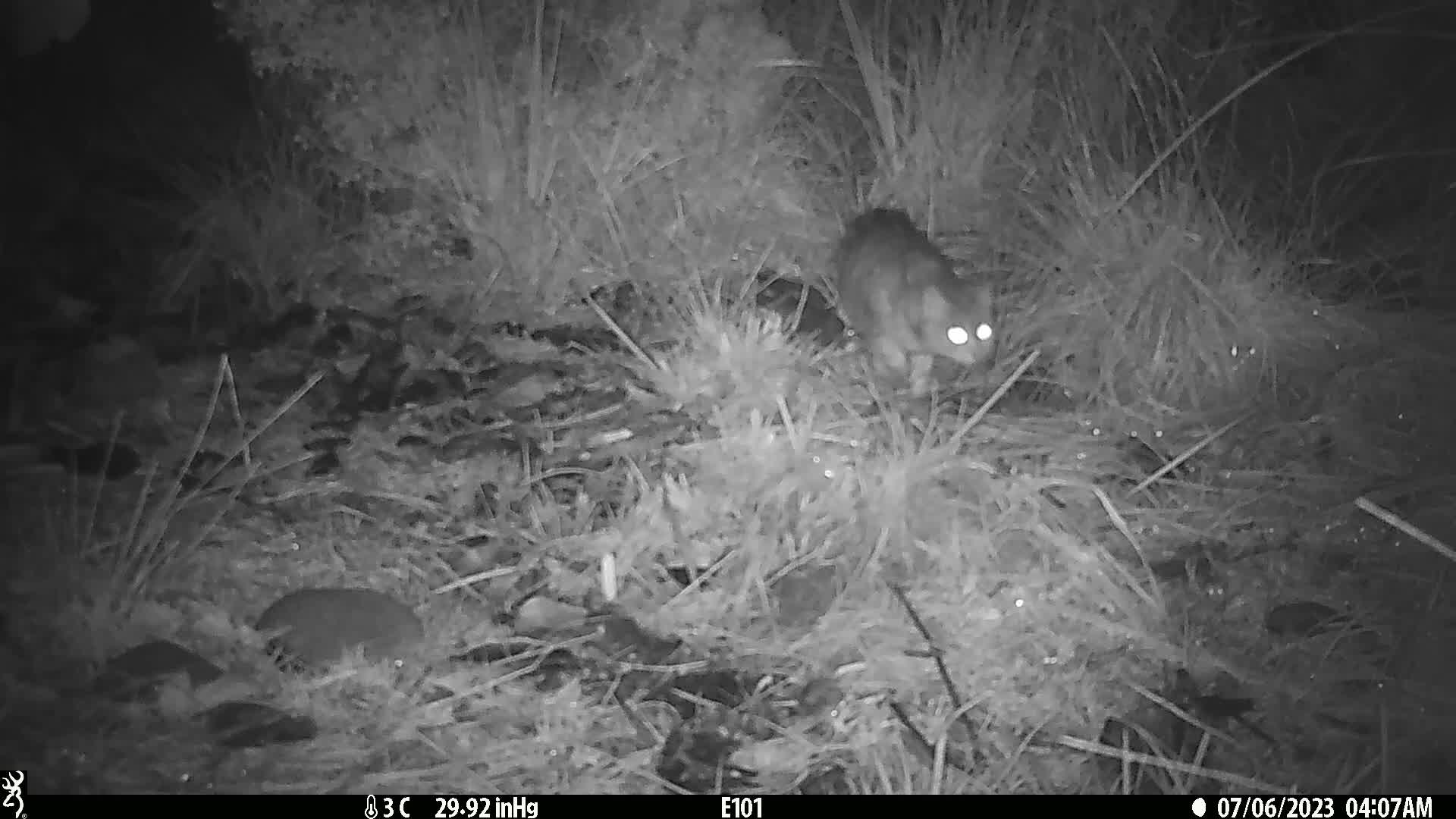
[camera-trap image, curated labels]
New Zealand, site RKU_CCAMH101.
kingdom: Animalia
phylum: Chordata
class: Mammalia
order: Carnivora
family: Felidae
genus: Felis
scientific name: Felis catus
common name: domestic cat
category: cat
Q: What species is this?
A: Cat (domestic cat) (Felis catus).